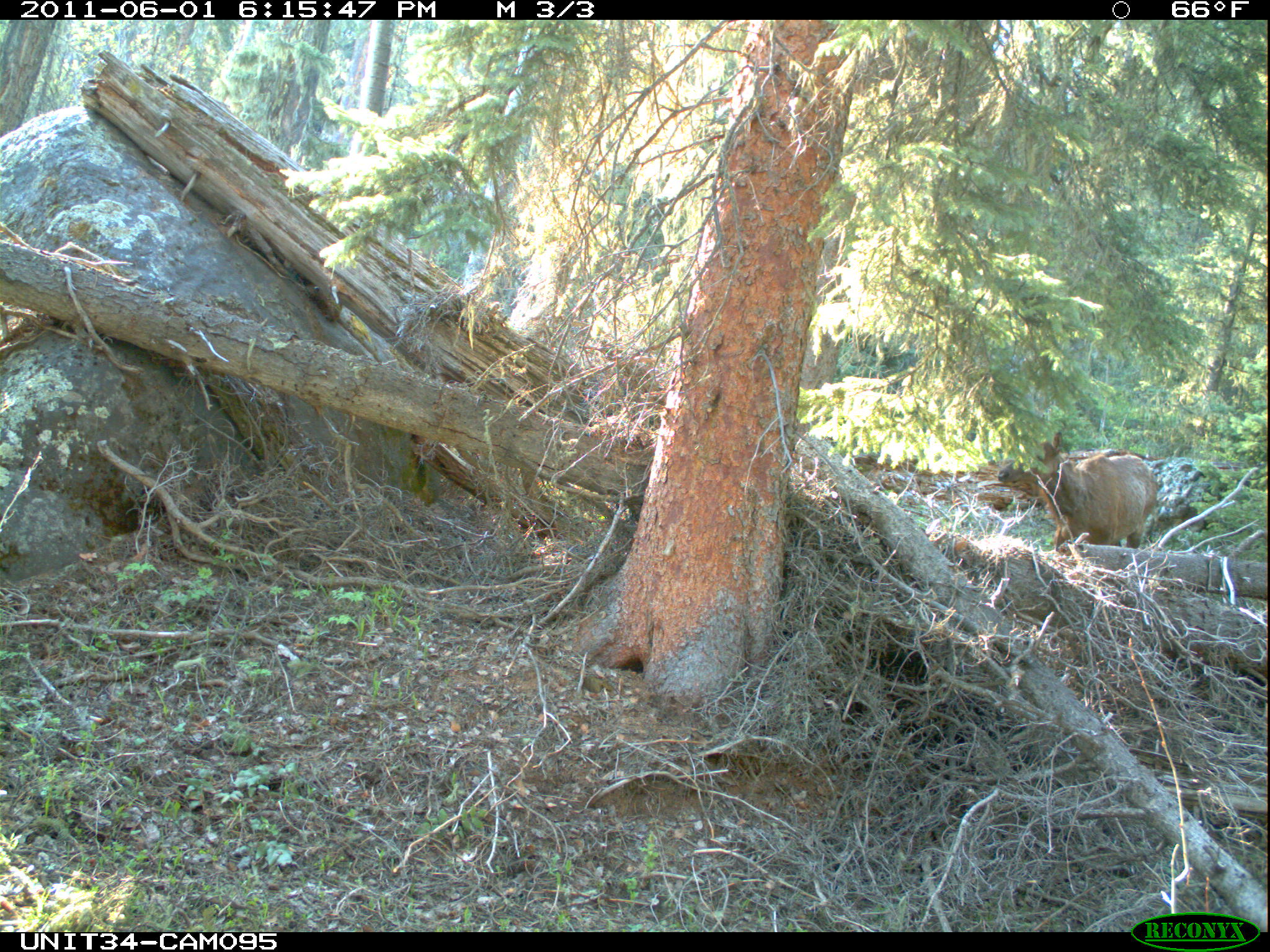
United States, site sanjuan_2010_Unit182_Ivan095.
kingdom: Animalia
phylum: Chordata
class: Mammalia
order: Artiodactyla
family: Cervidae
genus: Cervus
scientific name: Cervus elaphus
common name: red deer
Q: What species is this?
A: Cervus elaphus (red deer).